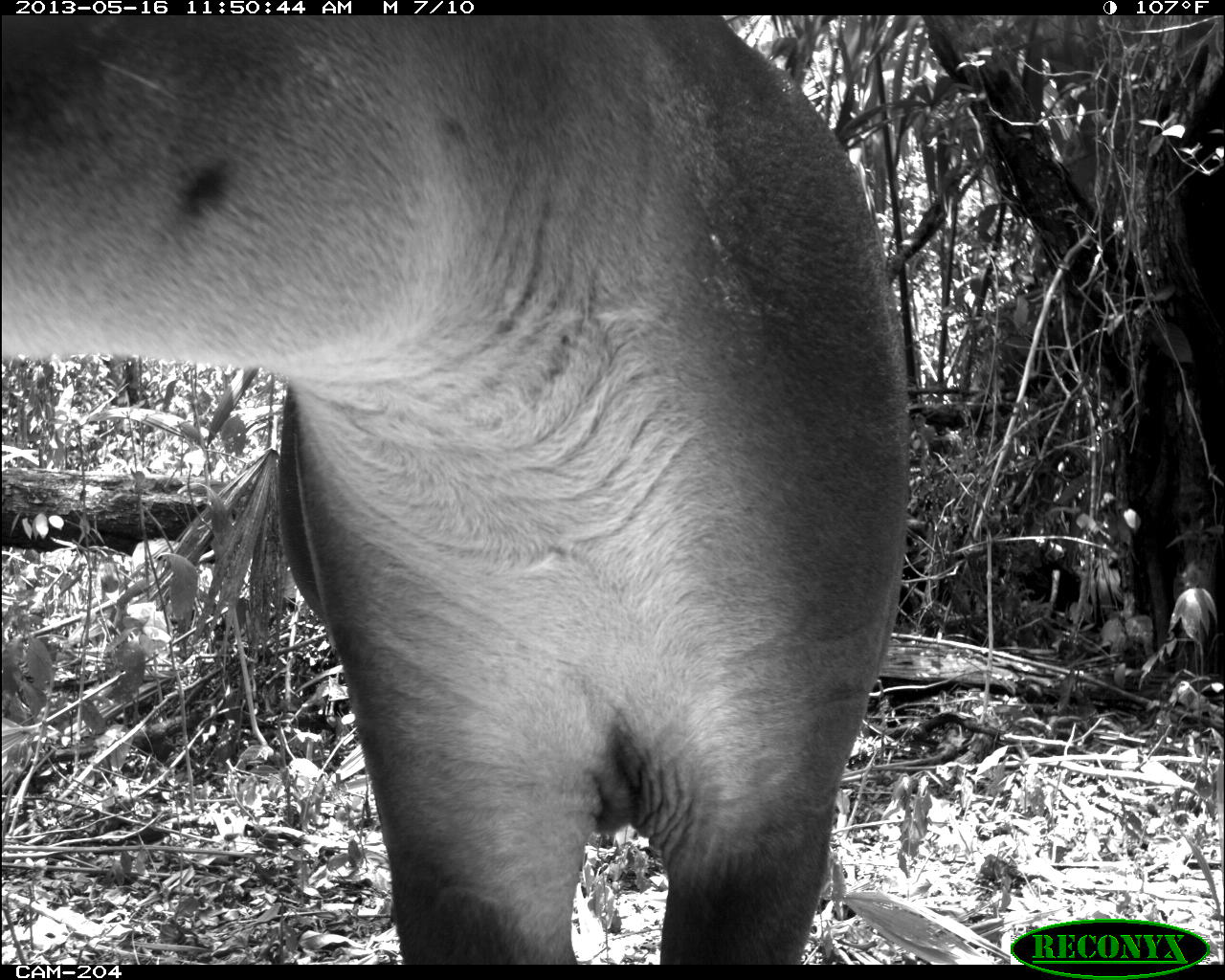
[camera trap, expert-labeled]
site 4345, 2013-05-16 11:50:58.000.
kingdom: Animalia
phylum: Chordata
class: Mammalia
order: Perissodactyla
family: Tapiridae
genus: Tapirus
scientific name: Tapirus bairdii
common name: baird's tapir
Tapirus bairdii (baird's tapir), count 1, sex female.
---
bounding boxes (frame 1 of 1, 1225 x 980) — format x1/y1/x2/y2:
tapirus bairdii: 0/11/912/963